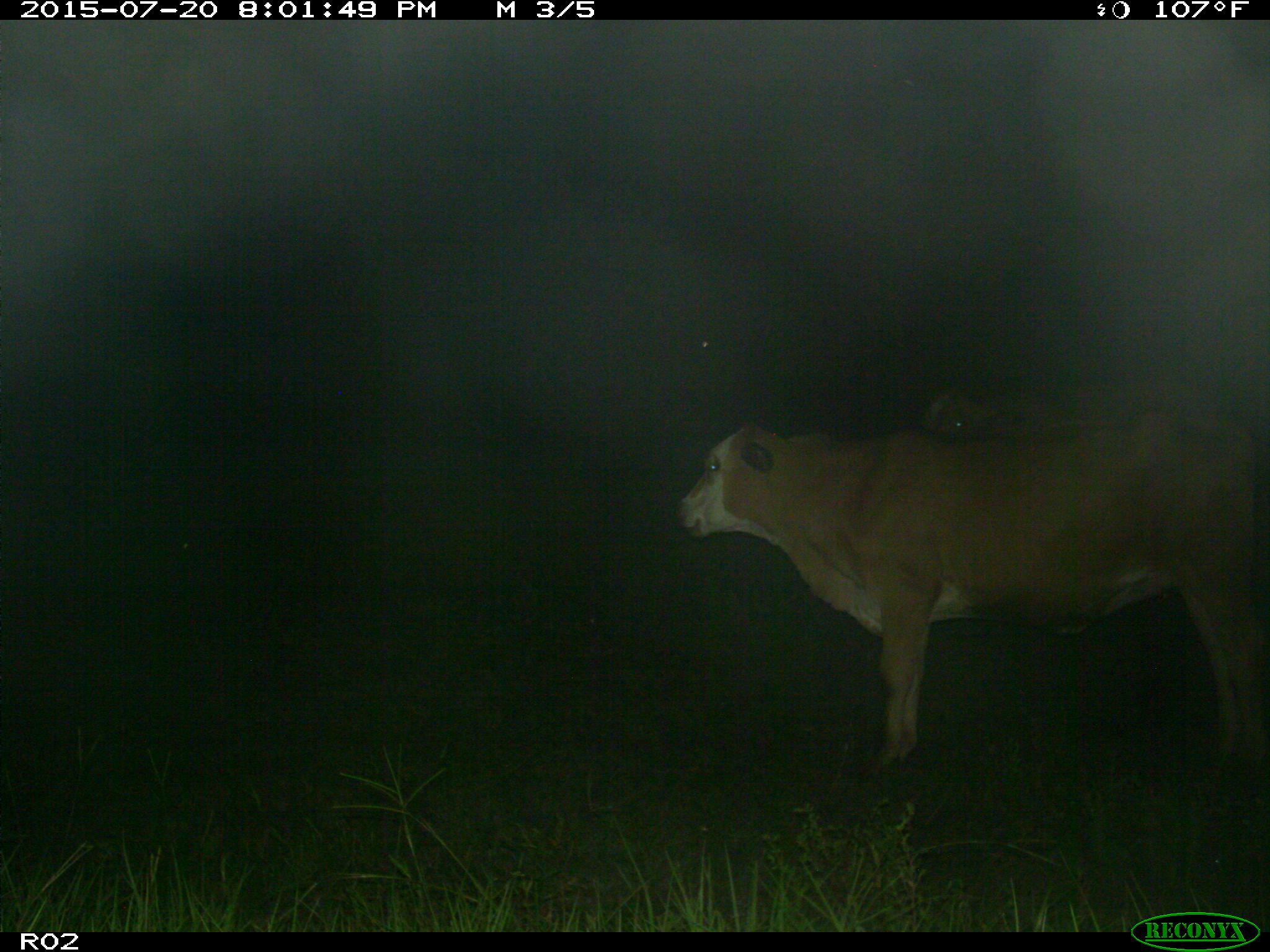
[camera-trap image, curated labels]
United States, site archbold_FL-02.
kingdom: Animalia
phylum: Chordata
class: Mammalia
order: Artiodactyla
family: Bovidae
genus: Bos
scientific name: Bos taurus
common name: domestic cow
Bos taurus (domestic cow).